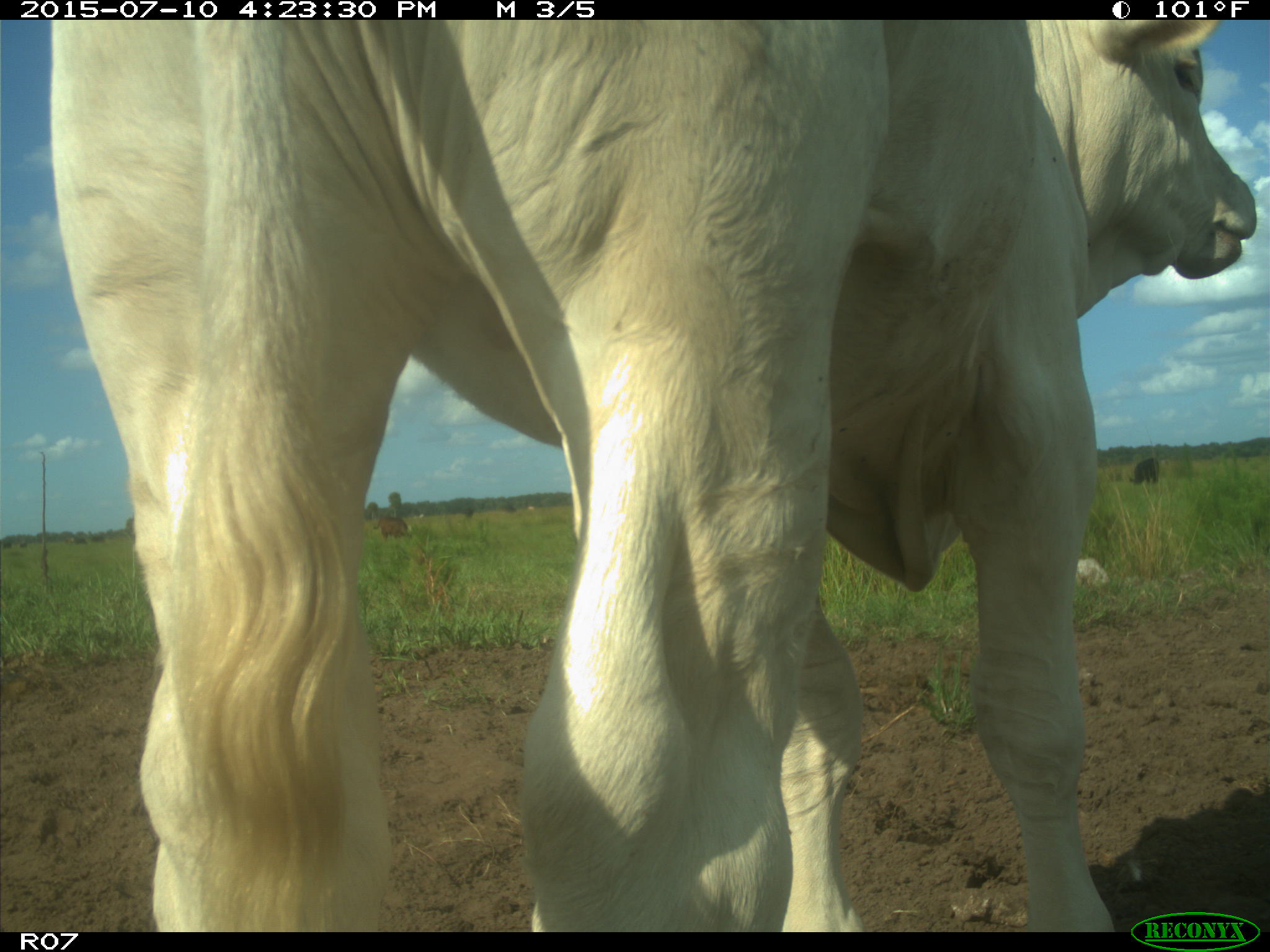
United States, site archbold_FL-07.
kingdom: Animalia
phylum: Chordata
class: Mammalia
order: Artiodactyla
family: Bovidae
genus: Bos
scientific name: Bos taurus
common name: domestic cow